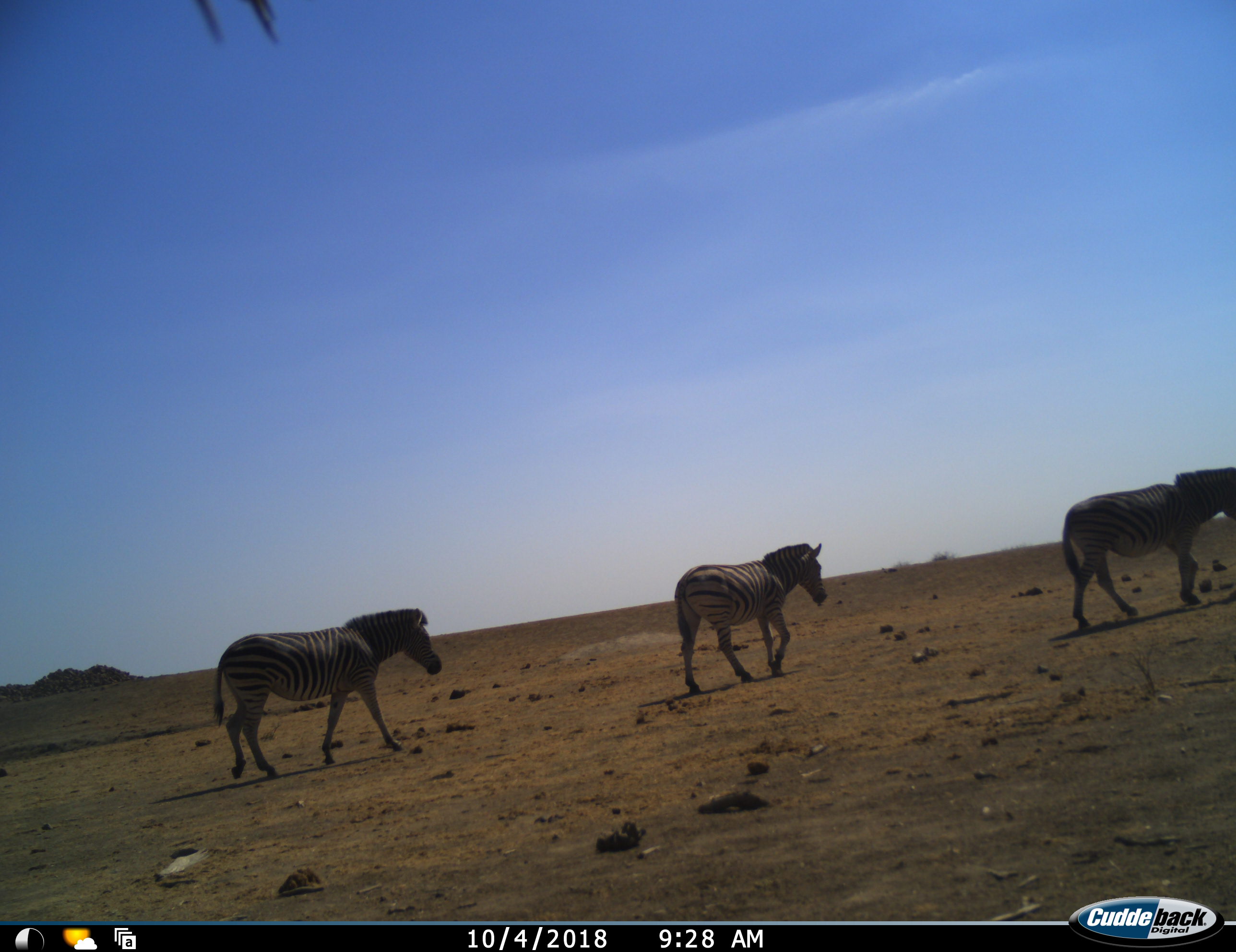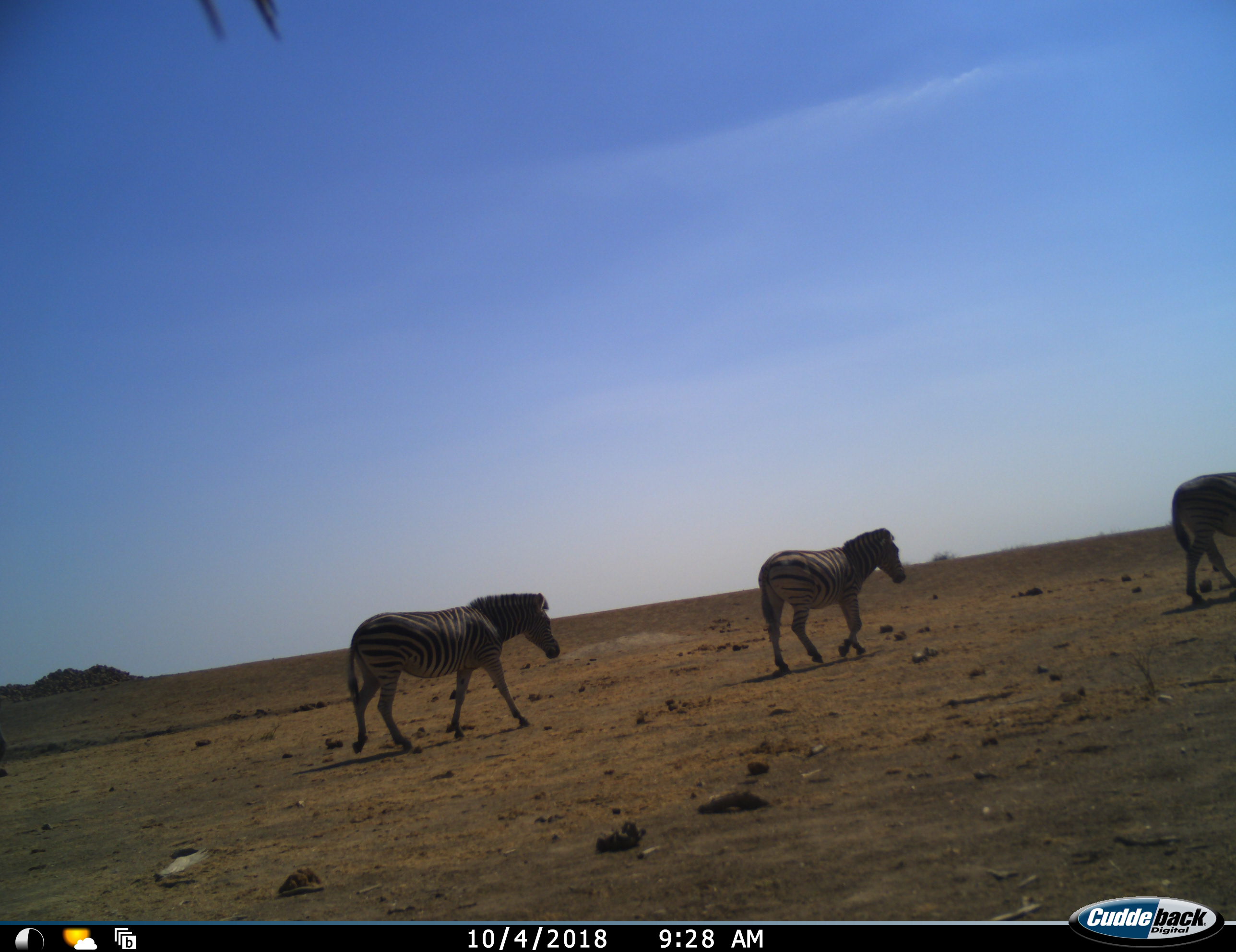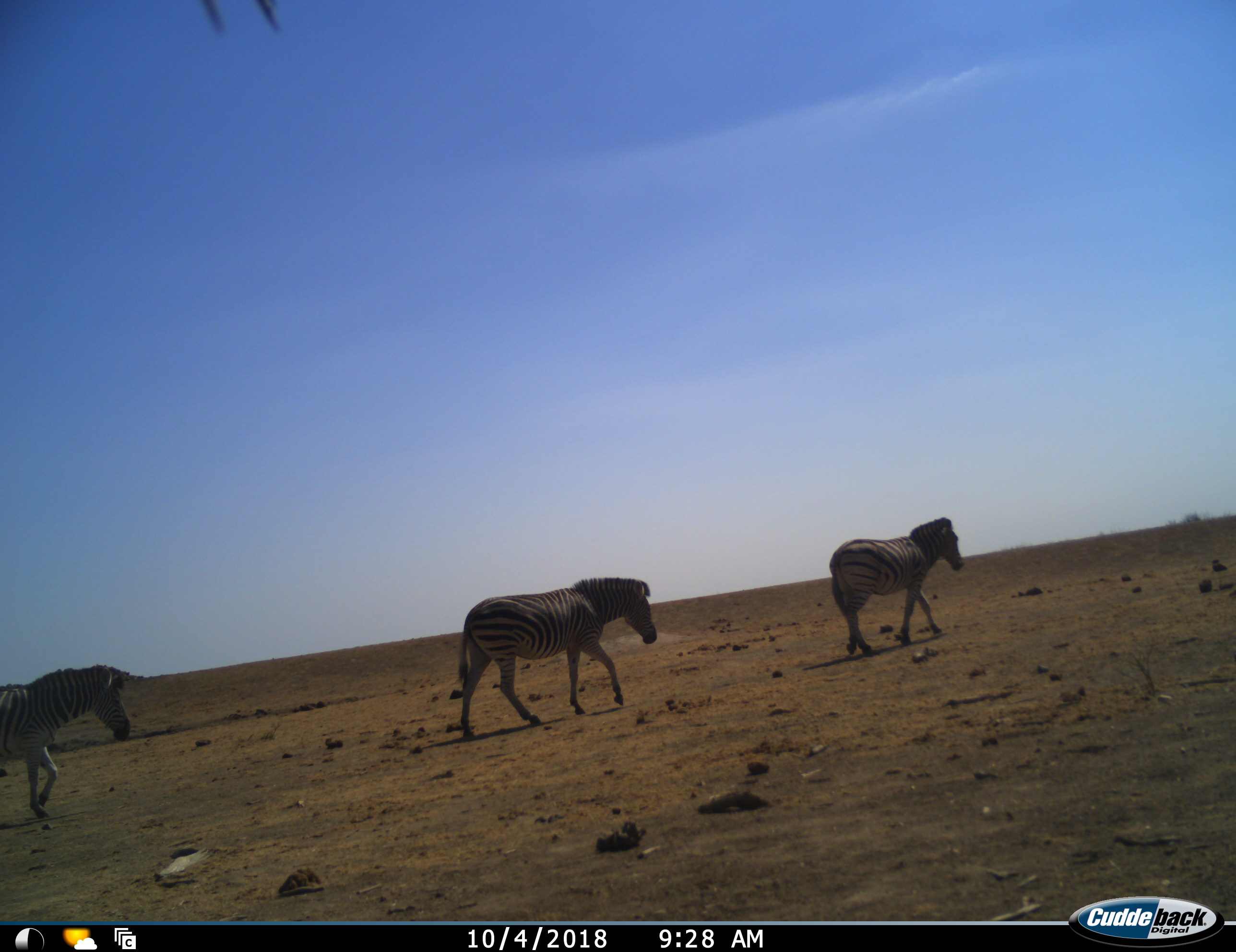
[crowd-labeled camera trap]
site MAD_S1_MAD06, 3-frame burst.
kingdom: Animalia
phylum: Chordata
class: Mammalia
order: Perissodactyla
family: Equidae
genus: Equus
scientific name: Equus quagga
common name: plains zebra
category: zebraplains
Zebraplains (plains zebra) (Equus quagga), count 4. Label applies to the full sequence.